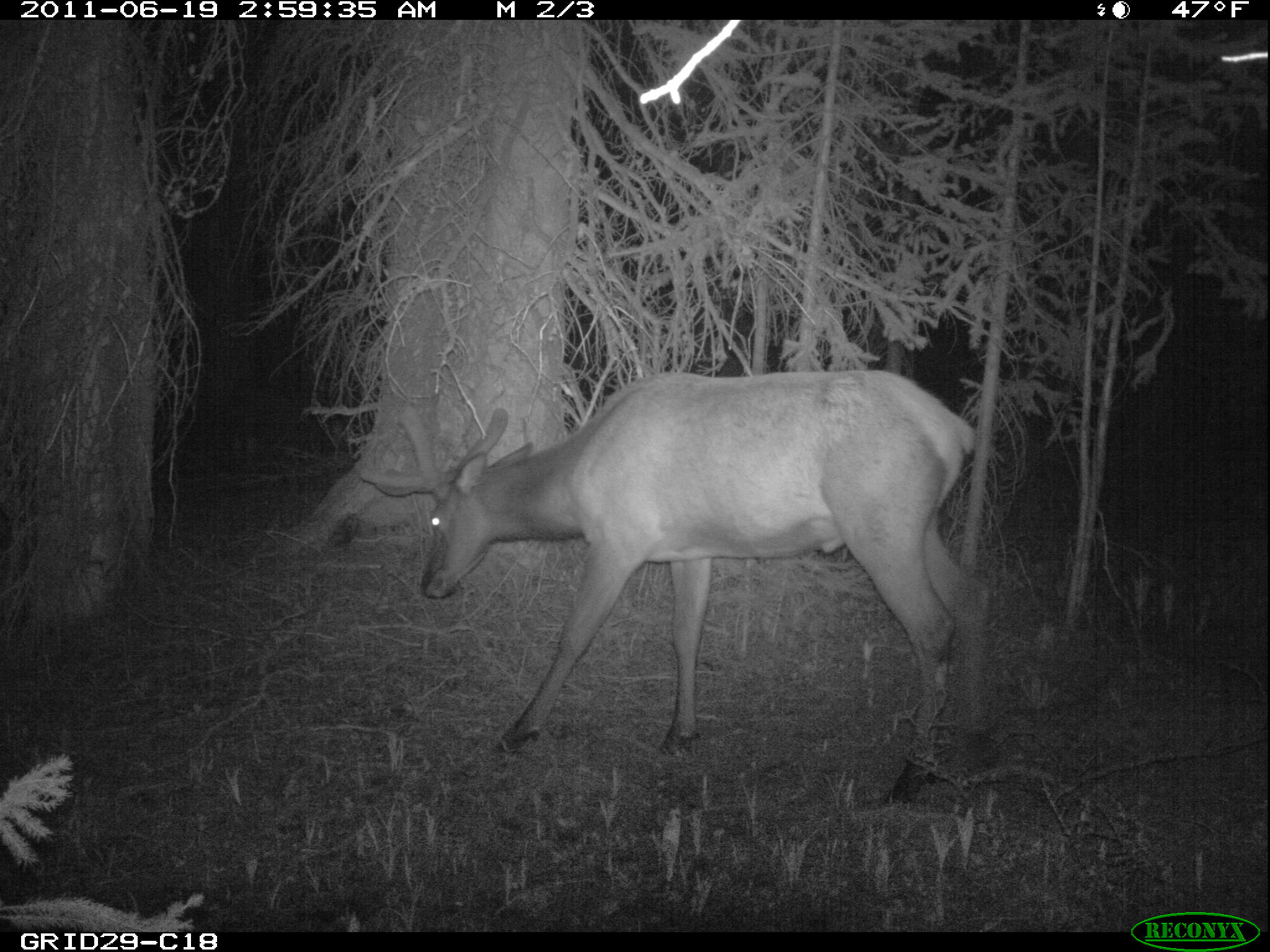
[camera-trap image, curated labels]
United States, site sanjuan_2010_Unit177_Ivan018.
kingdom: Animalia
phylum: Chordata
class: Mammalia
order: Artiodactyla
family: Cervidae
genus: Cervus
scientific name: Cervus elaphus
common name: red deer